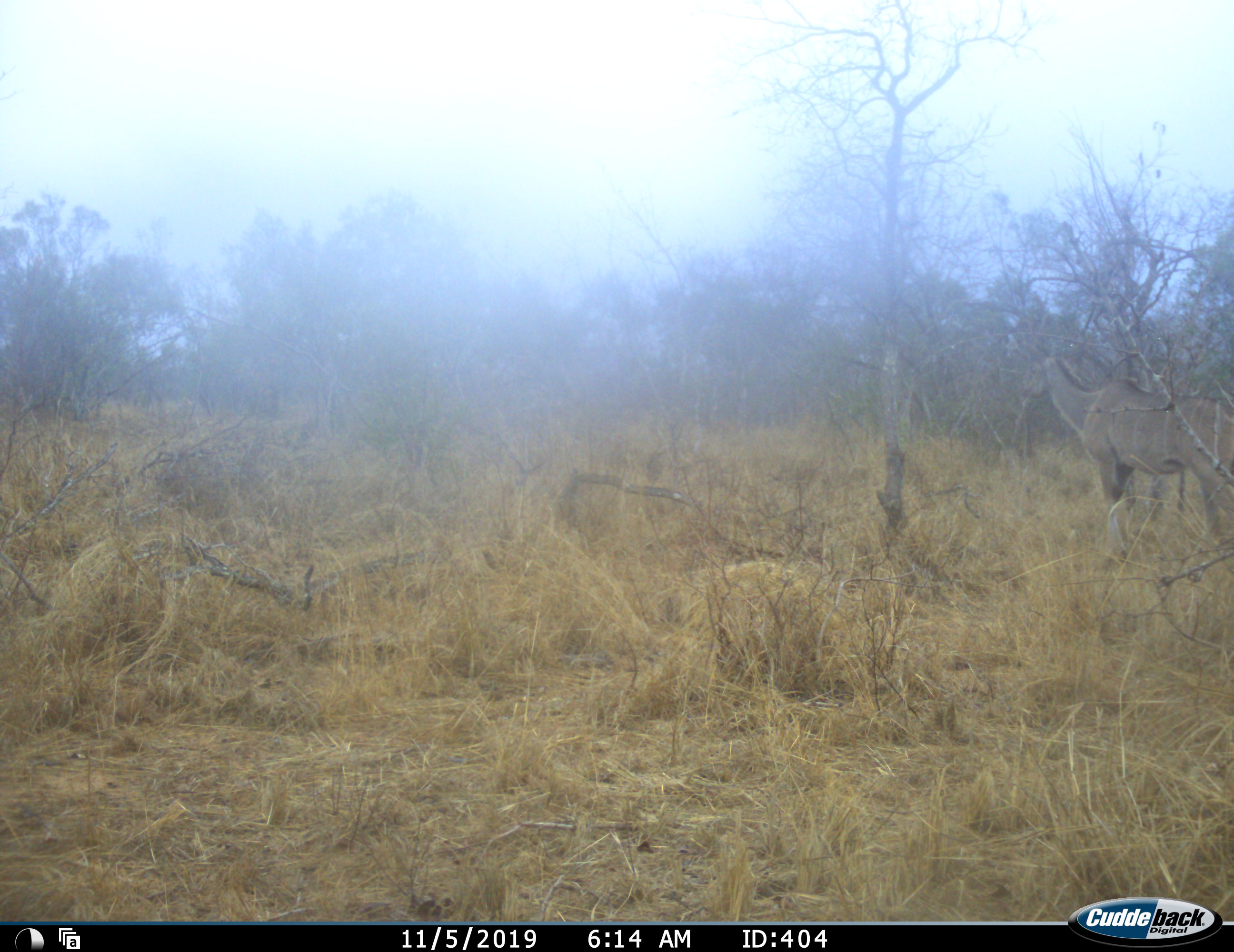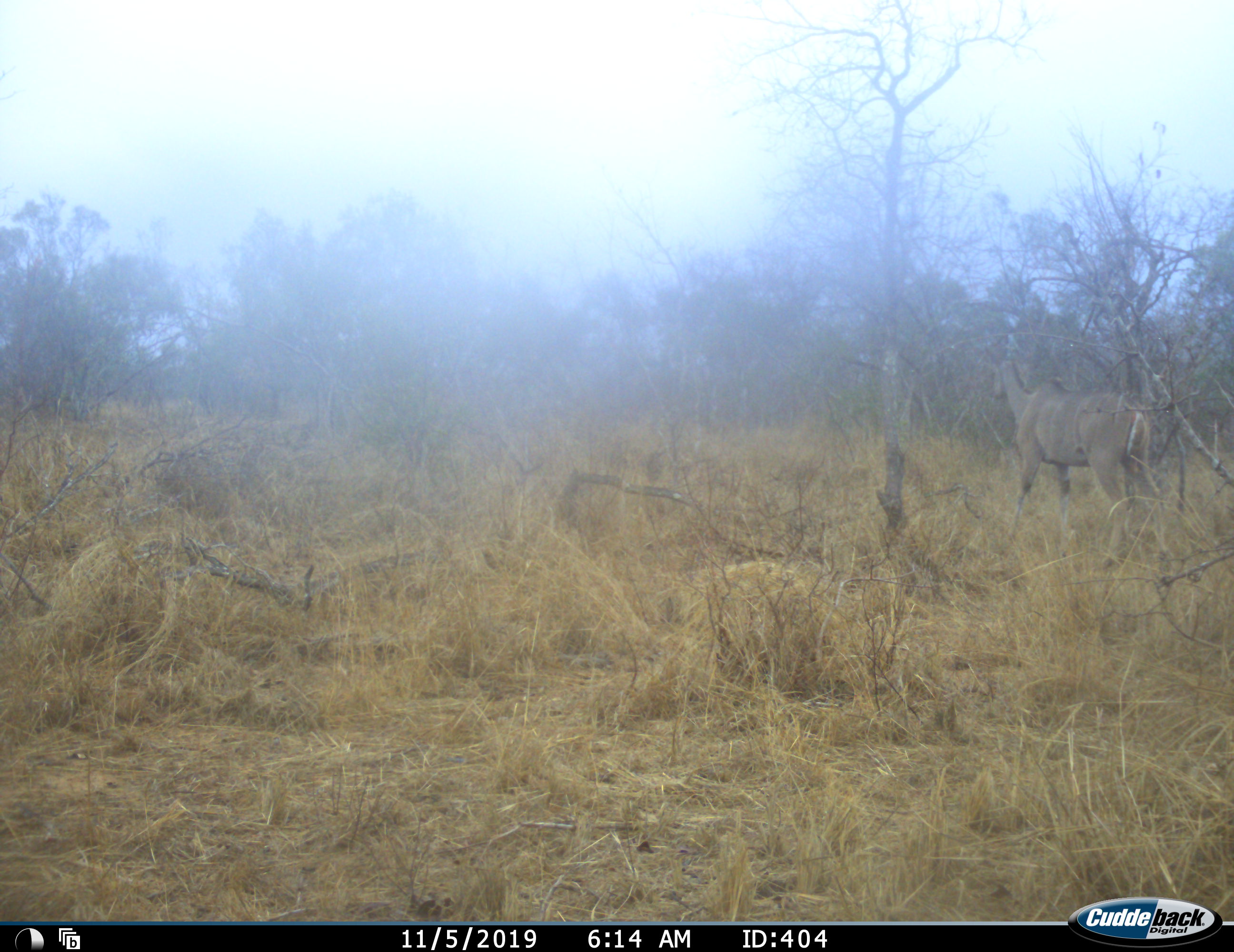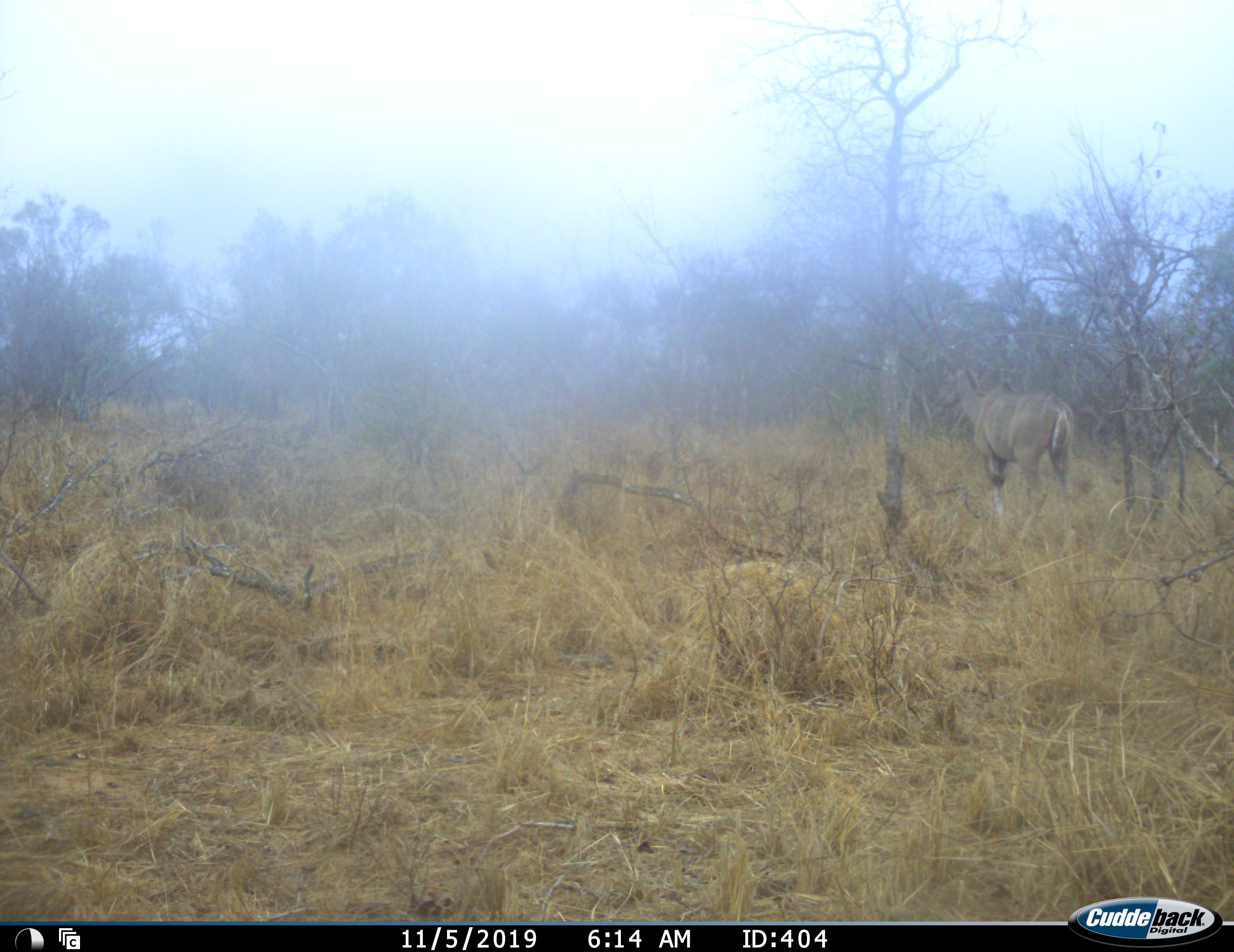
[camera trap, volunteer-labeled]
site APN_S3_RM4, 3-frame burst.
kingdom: Animalia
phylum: Chordata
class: Mammalia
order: Artiodactyla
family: Bovidae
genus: Tragelaphus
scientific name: Tragelaphus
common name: kudu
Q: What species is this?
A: Kudu (Tragelaphus).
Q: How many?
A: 1.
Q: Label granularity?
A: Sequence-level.